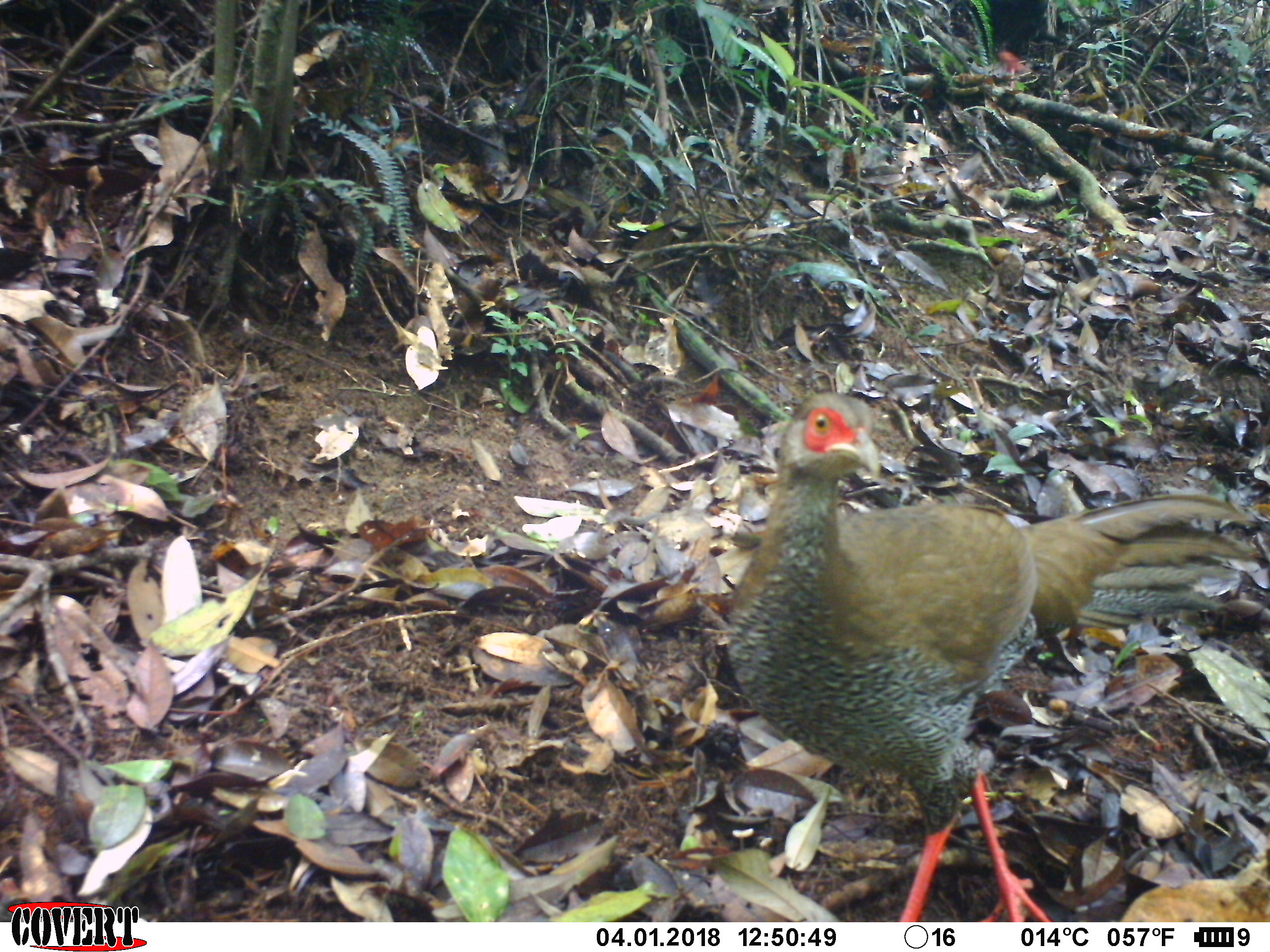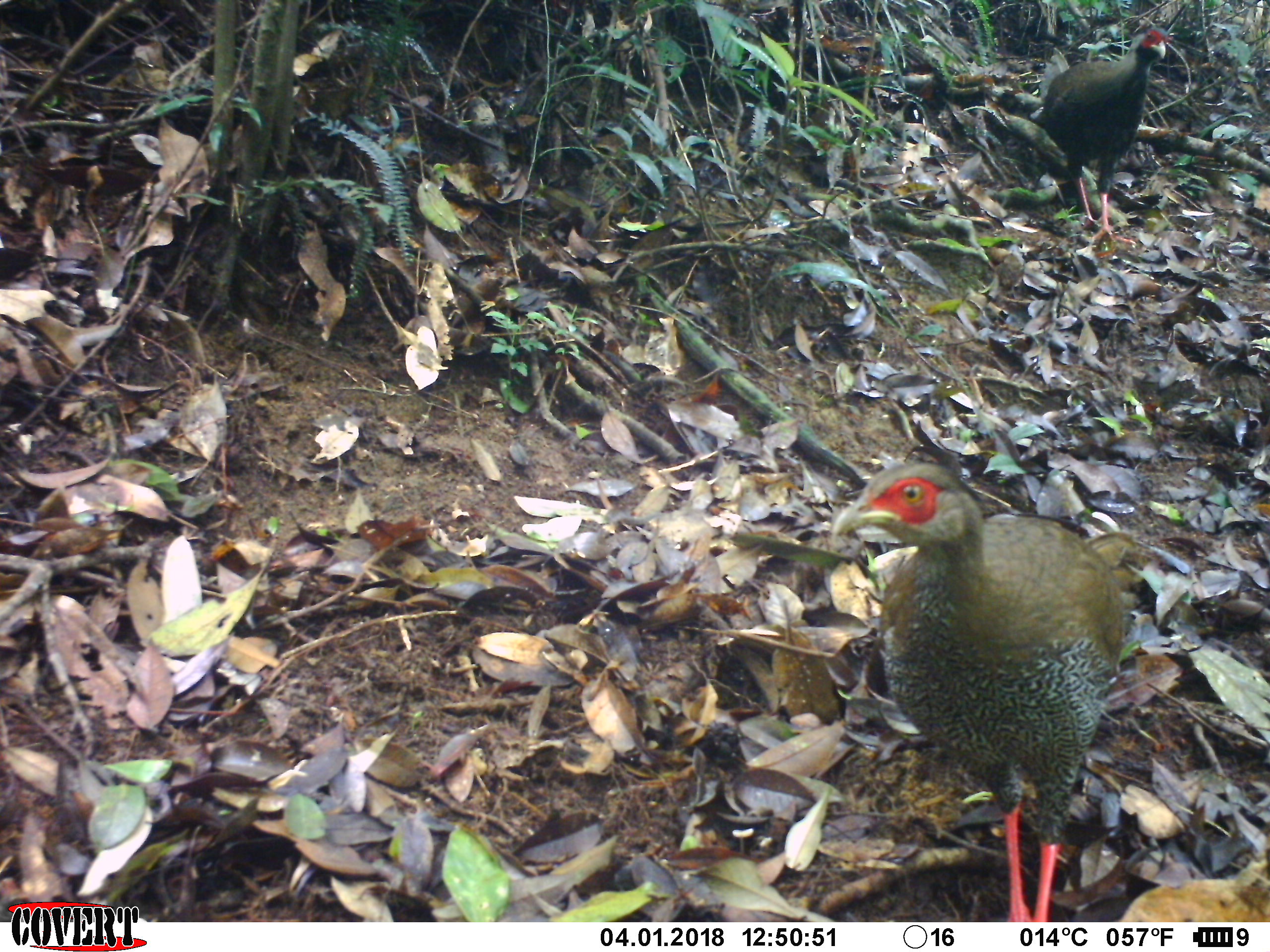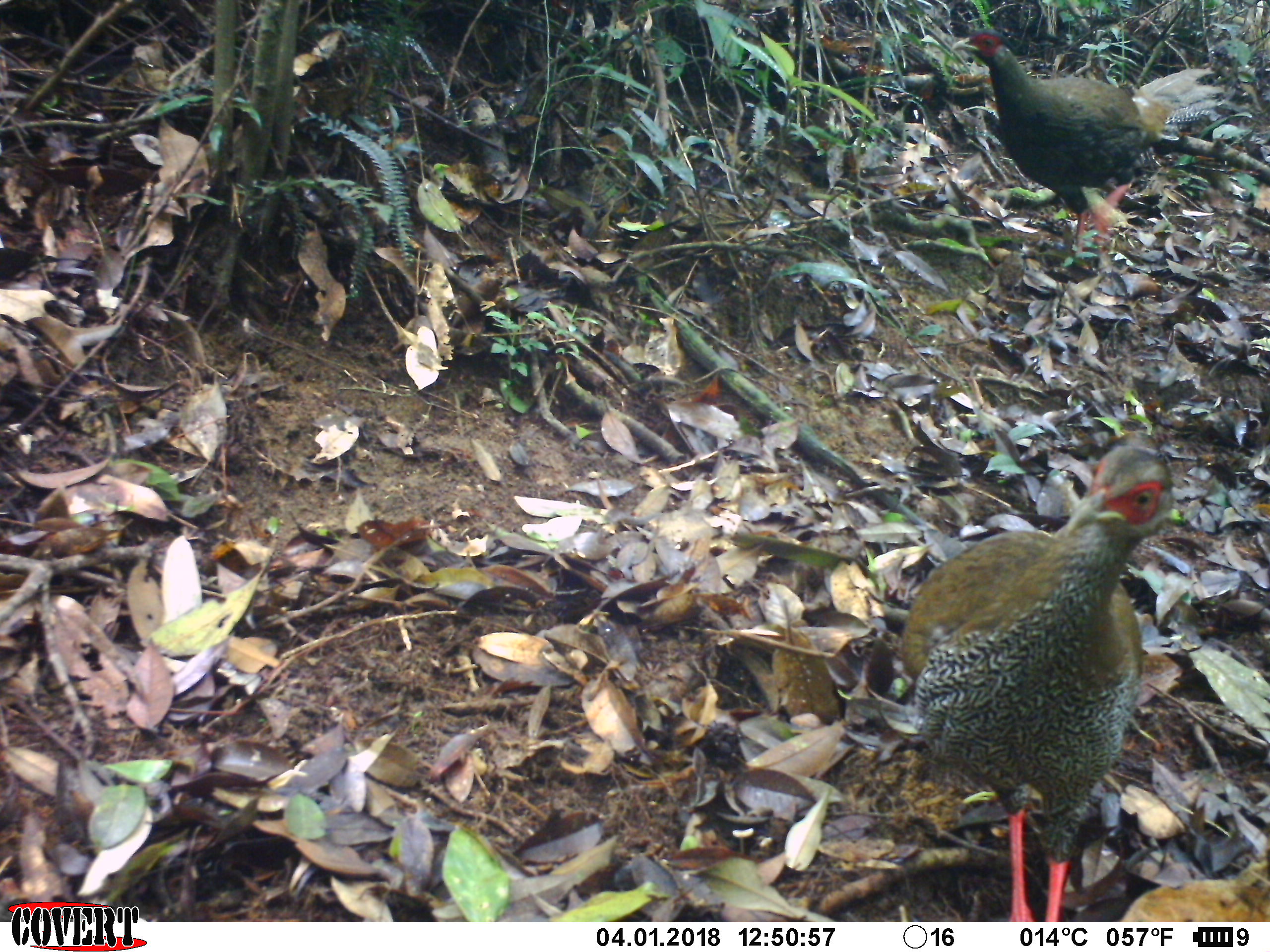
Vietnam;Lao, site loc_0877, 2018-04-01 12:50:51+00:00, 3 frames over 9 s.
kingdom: Animalia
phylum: Chordata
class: Aves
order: Galliformes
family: Phasianidae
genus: Lophura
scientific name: Lophura nycthemera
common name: silver pheasant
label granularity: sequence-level